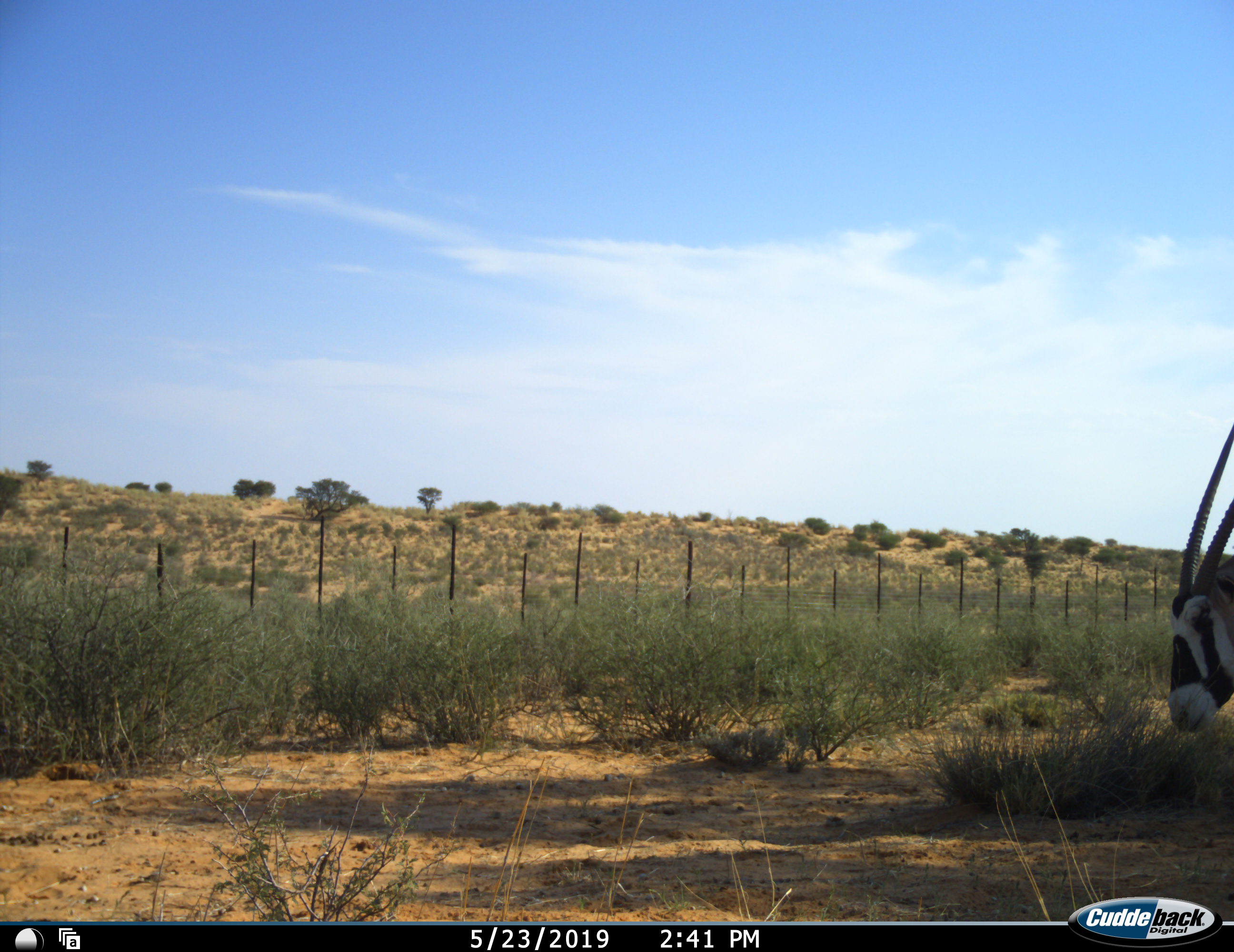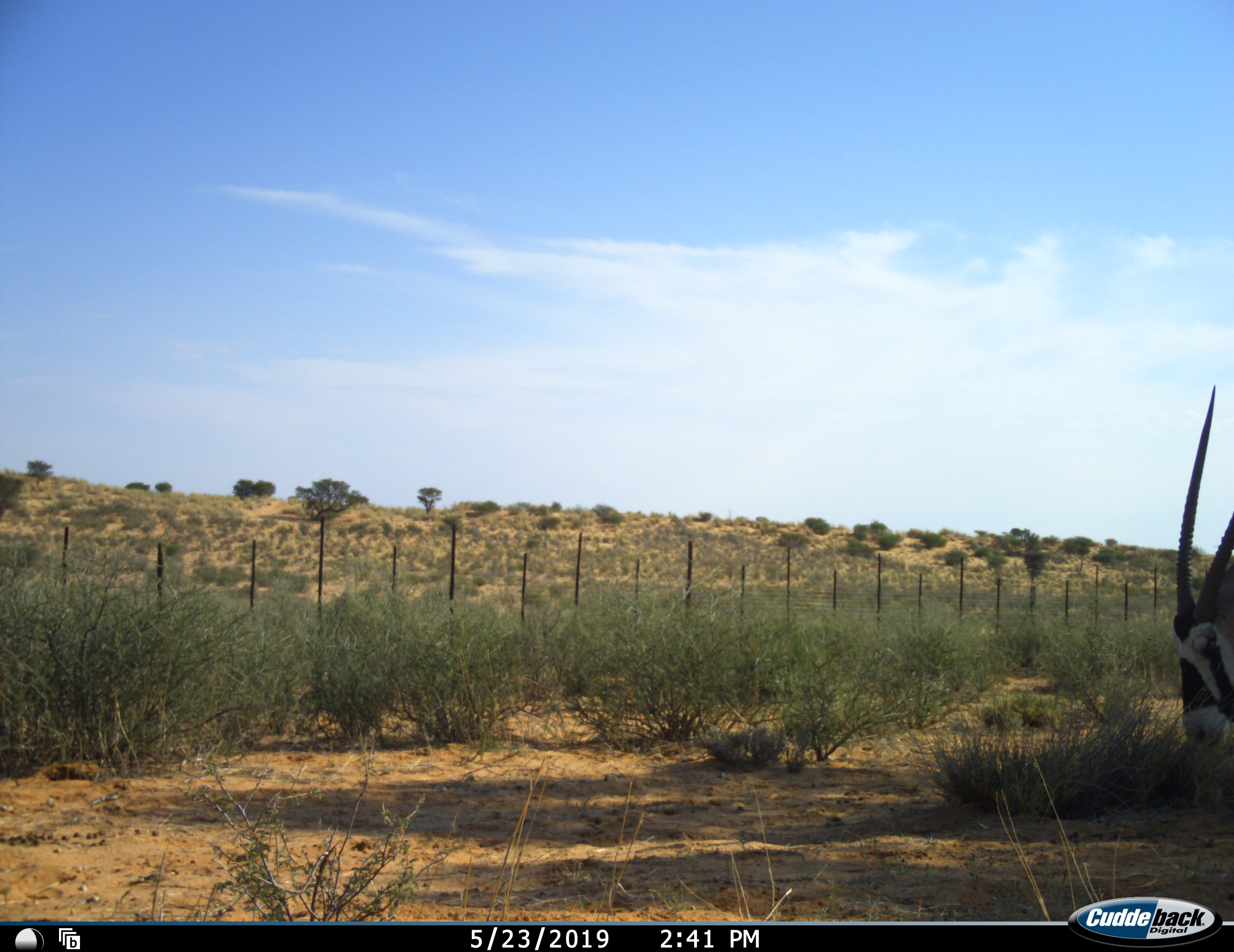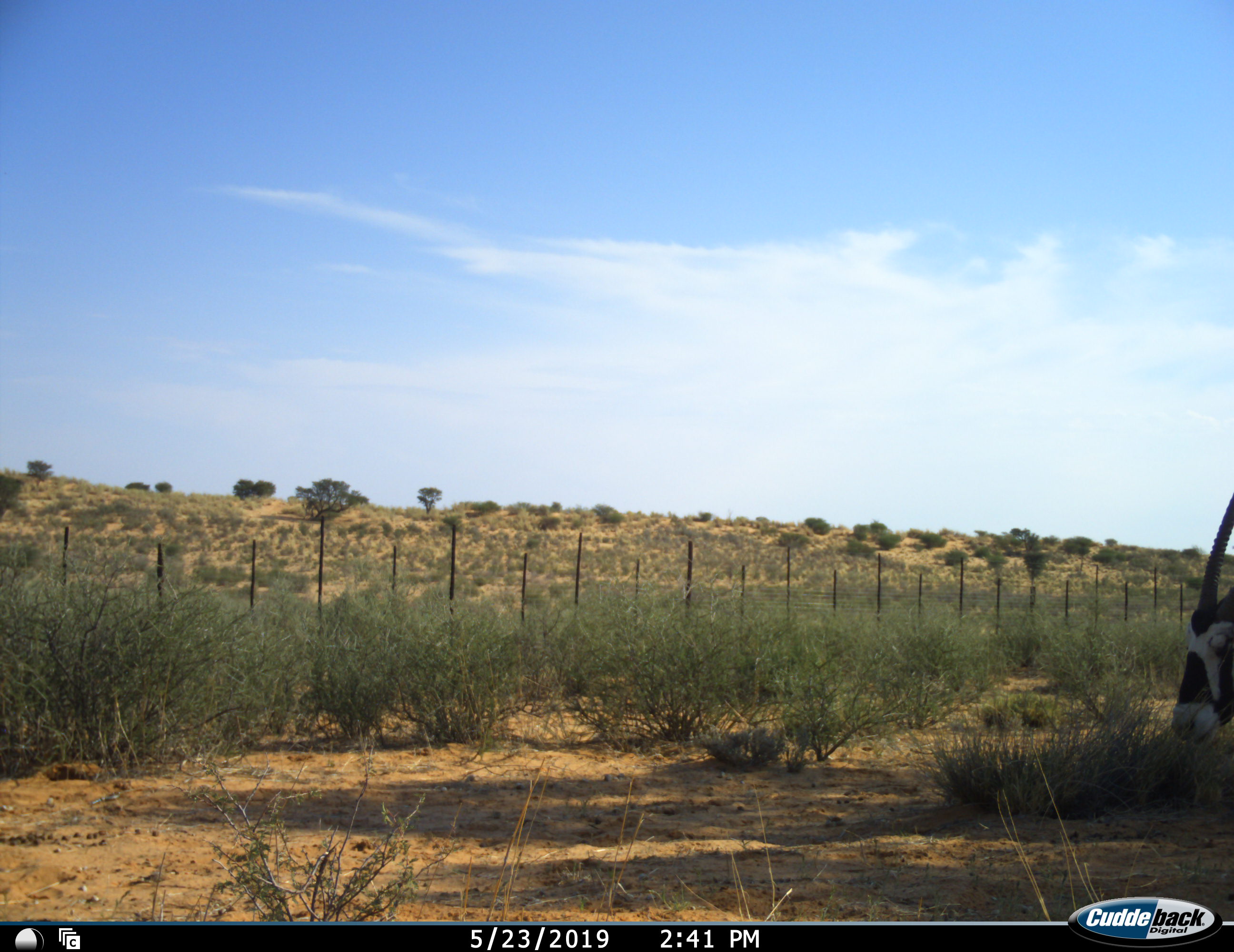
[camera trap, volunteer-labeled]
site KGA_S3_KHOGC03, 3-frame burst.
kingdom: Animalia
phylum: Chordata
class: Mammalia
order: Artiodactyla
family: Bovidae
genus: Oryx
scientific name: Oryx gazella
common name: gemsbok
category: oryx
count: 1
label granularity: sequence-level